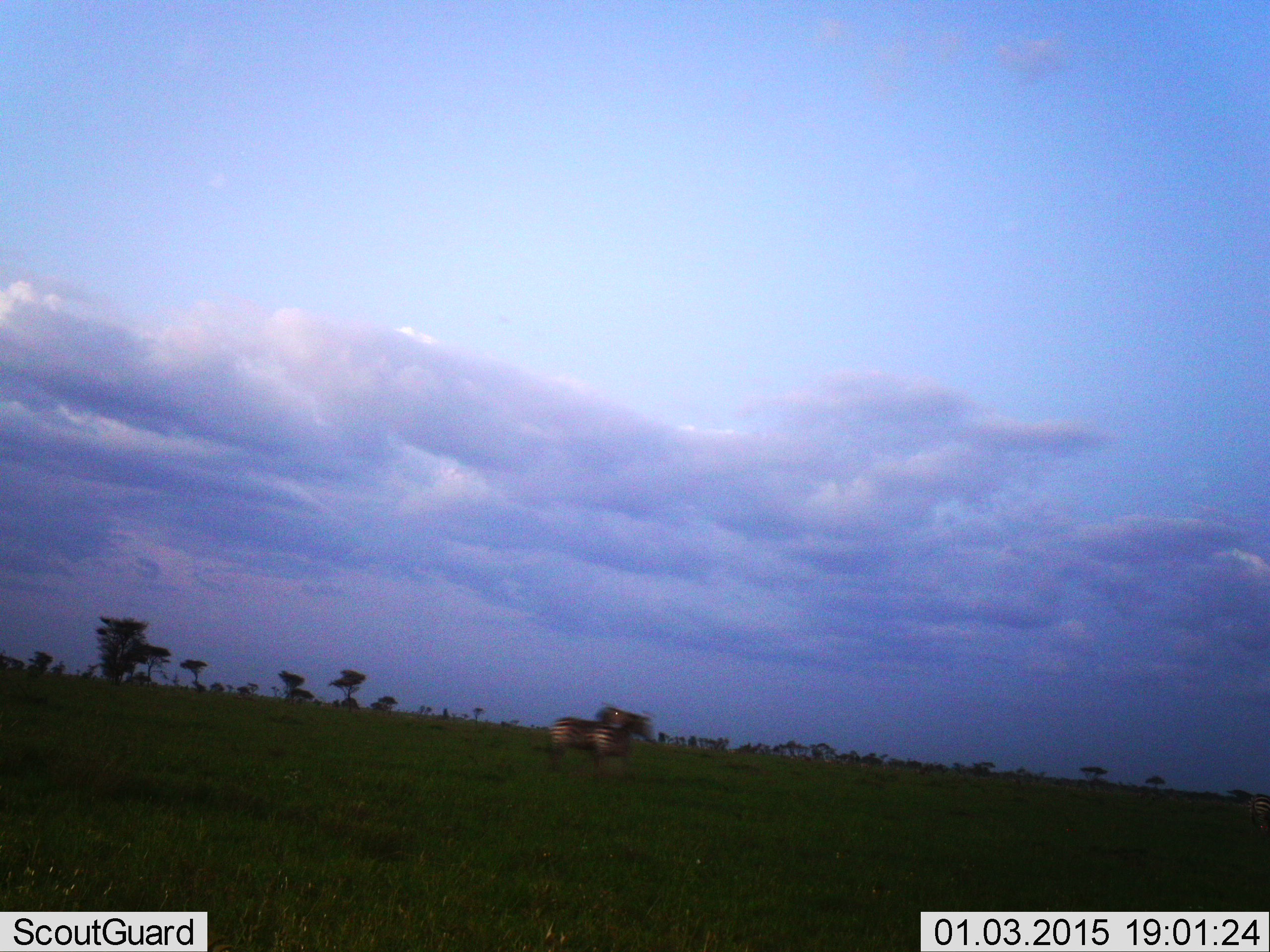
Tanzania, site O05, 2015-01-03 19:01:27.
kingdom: Animalia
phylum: Chordata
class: Mammalia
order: Perissodactyla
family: Equidae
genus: Equus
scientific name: Equus quagga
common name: plains zebra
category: zebra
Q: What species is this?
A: Zebra (plains zebra) (Equus quagga).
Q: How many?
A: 2.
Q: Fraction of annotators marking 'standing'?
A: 40%.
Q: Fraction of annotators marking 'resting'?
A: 0%.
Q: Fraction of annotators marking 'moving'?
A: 50%.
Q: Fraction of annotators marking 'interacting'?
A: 0%.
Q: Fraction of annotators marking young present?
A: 0%.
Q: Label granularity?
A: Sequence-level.